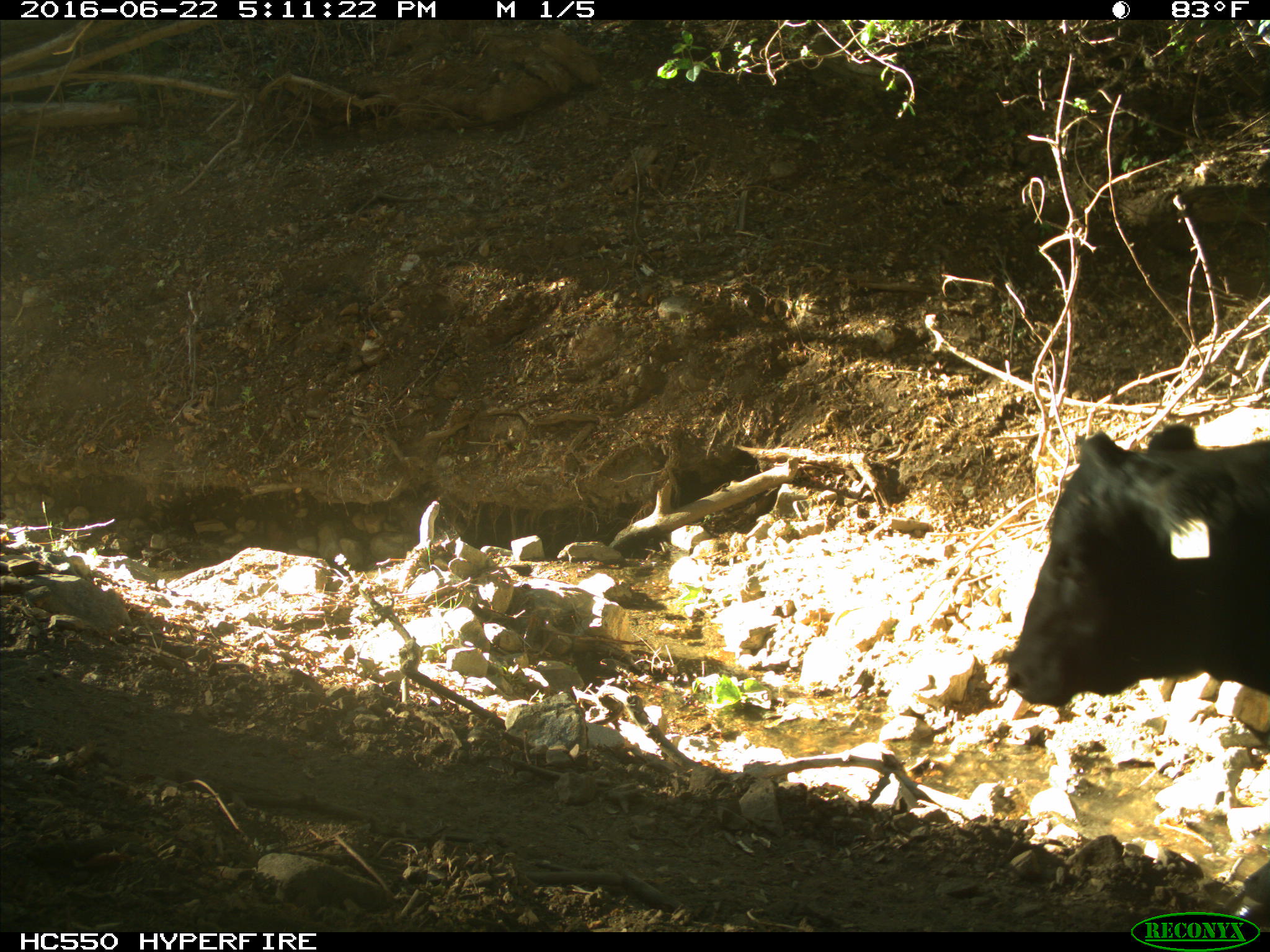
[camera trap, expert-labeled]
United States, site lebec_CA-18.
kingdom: Animalia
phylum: Chordata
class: Mammalia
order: Artiodactyla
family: Bovidae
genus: Bos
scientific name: Bos taurus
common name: domestic cow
Bos taurus (domestic cow).